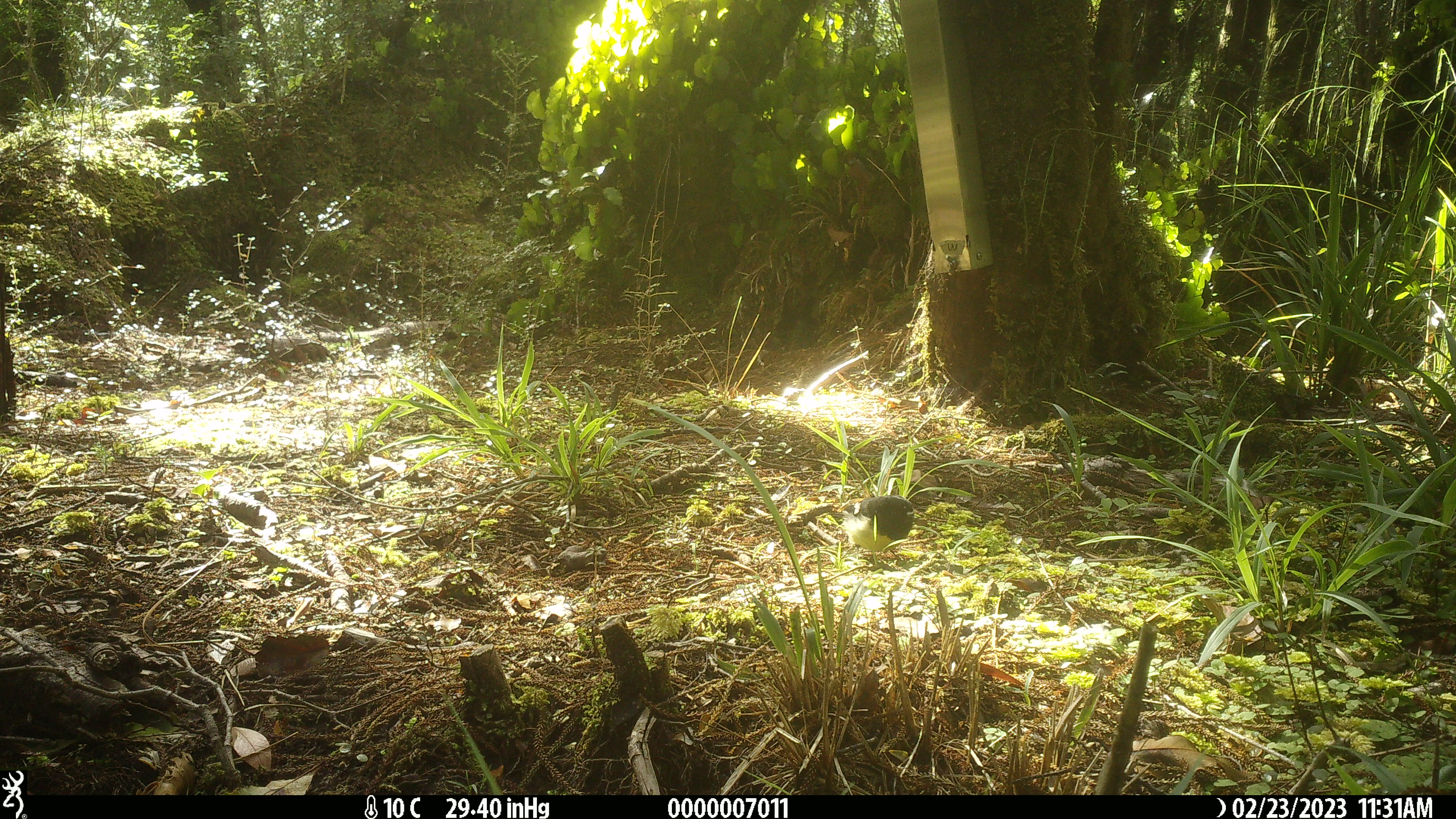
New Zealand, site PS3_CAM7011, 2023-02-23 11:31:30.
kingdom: Animalia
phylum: Chordata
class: Aves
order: Passeriformes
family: Petroicidae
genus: Petroica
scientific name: Petroica macrocephala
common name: tomtit